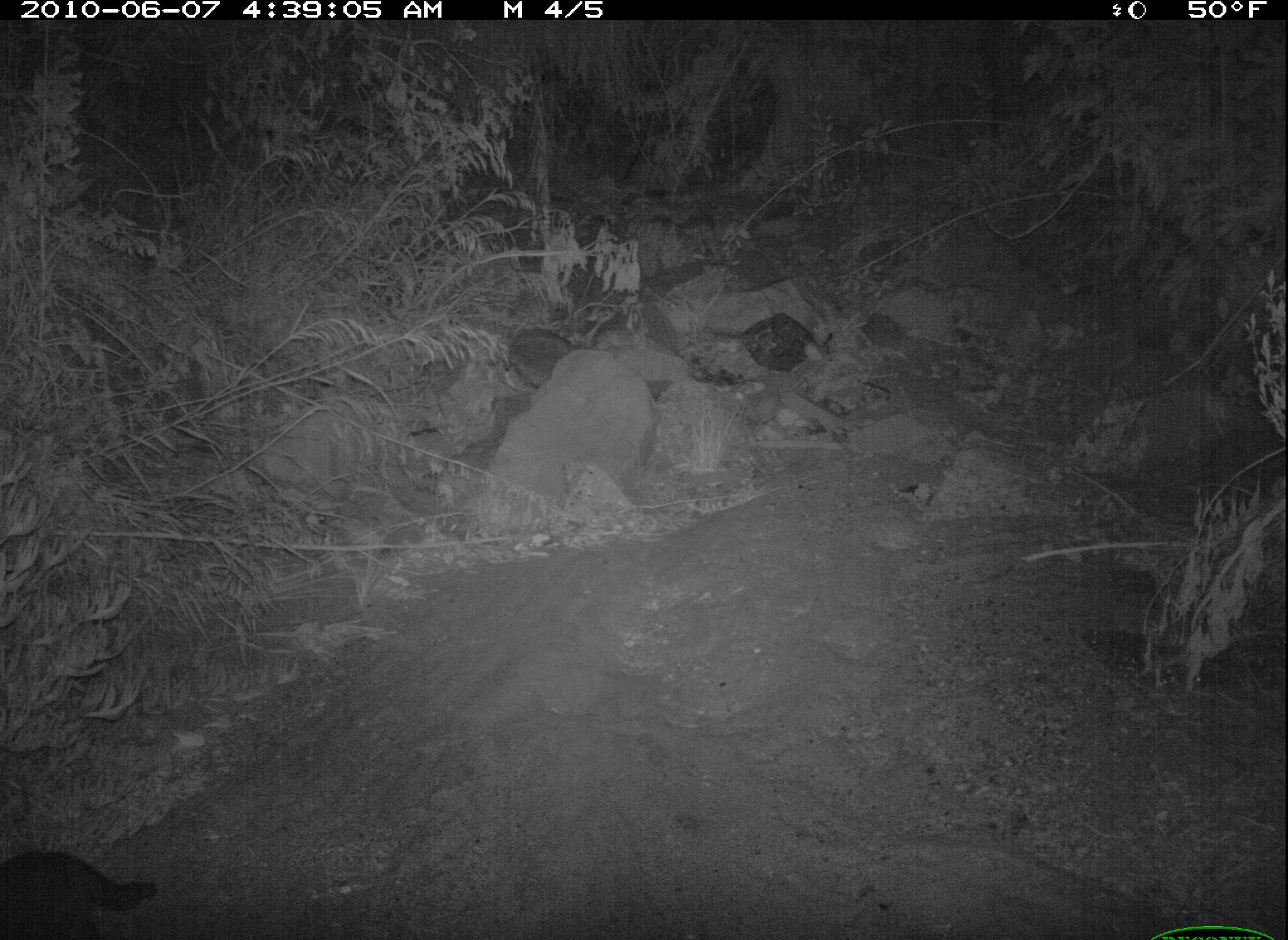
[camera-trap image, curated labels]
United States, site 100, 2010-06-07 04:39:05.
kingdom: Animalia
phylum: Chordata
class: Mammalia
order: Carnivora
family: Felidae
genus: Felis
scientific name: Felis catus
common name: cat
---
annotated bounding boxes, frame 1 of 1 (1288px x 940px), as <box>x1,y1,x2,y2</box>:
cat: <box>5,811,156,940</box>